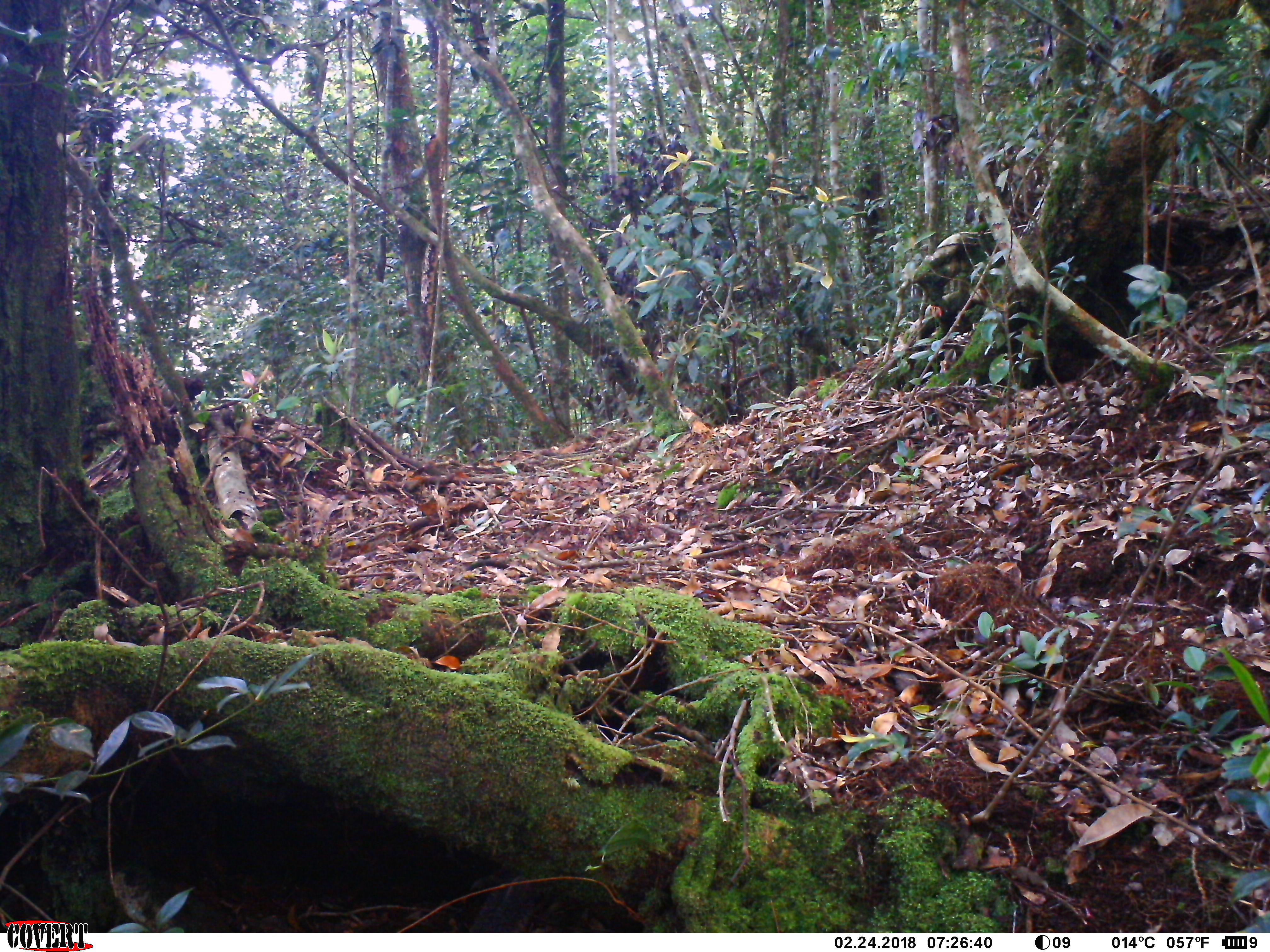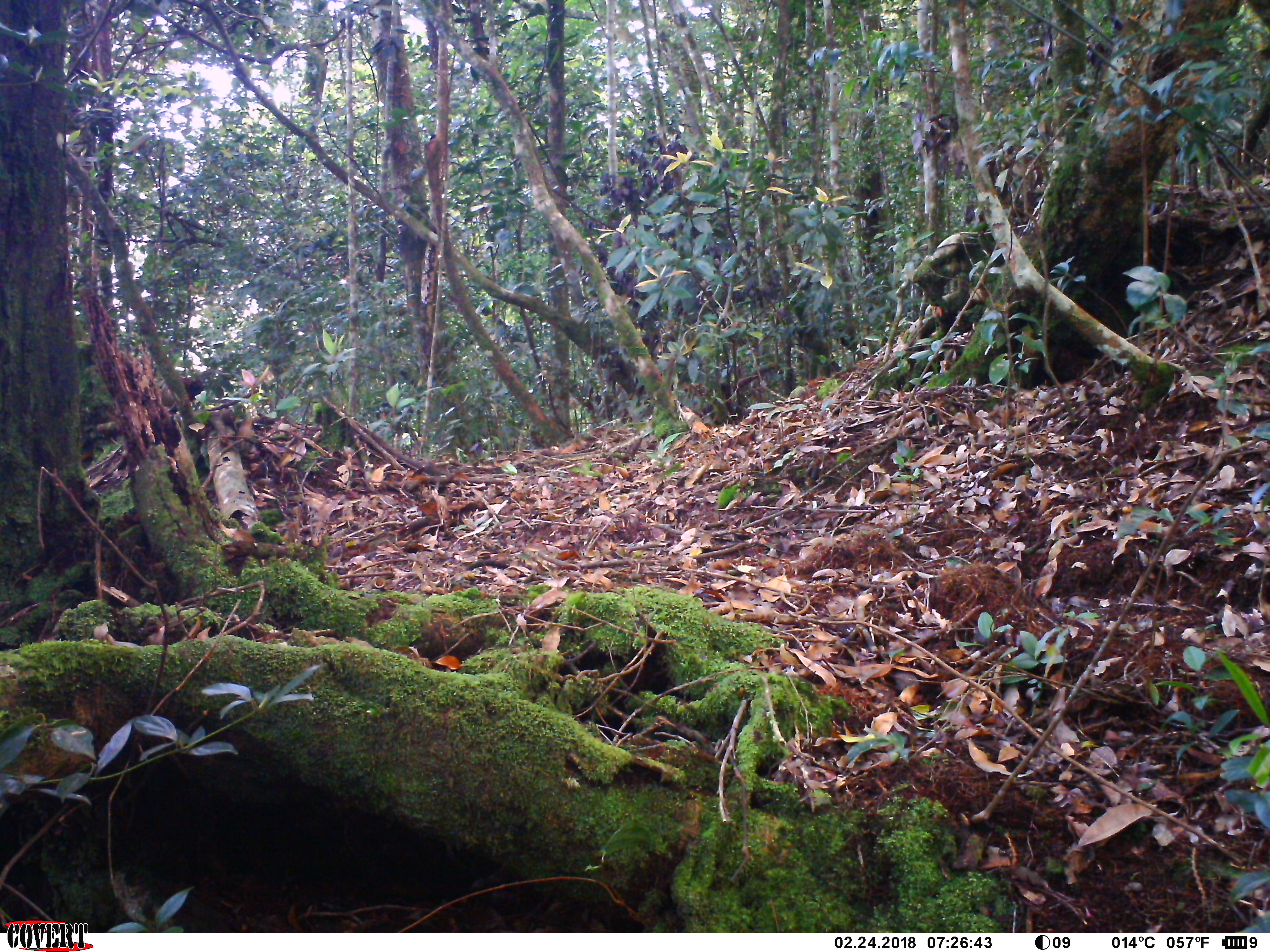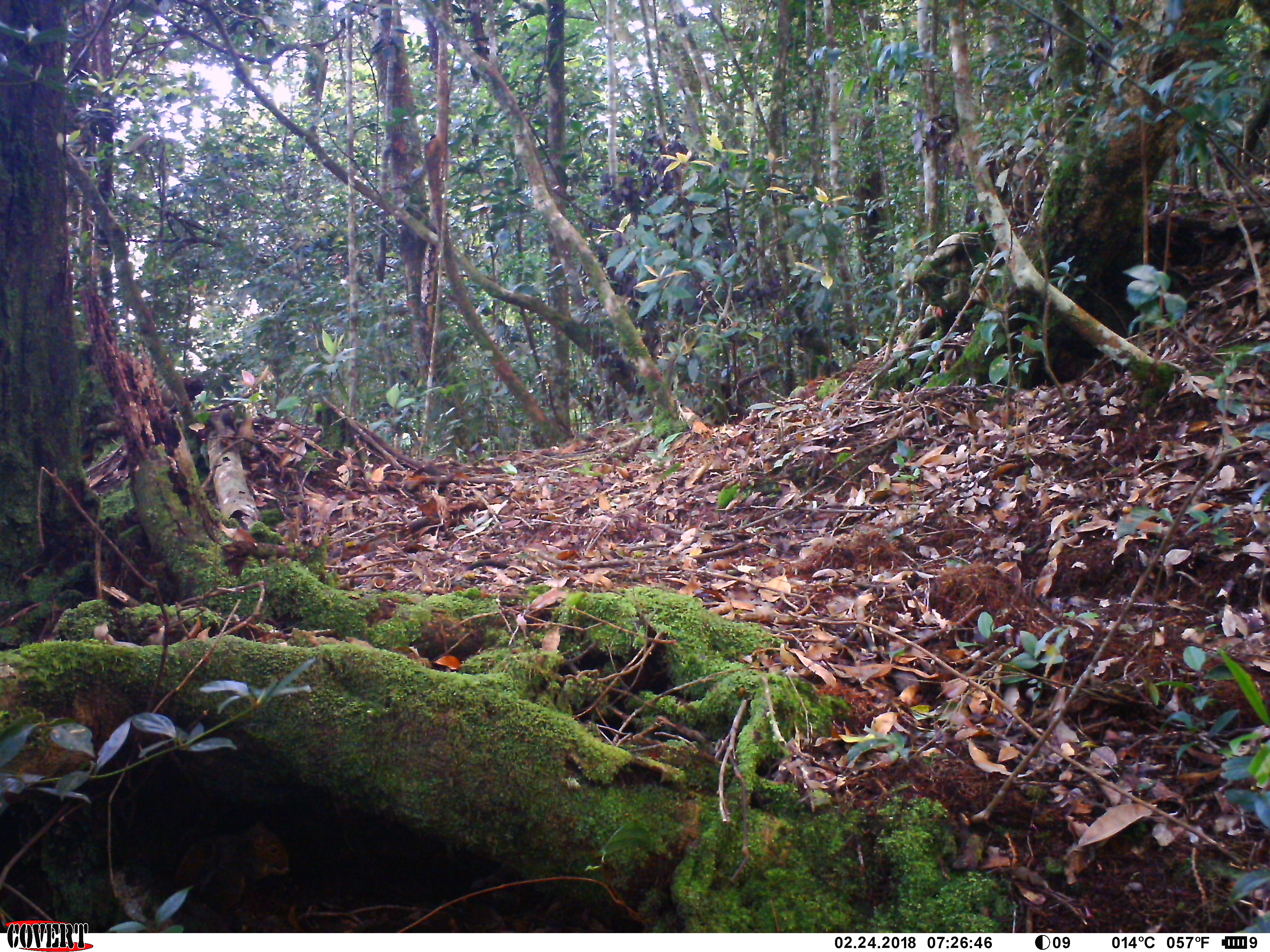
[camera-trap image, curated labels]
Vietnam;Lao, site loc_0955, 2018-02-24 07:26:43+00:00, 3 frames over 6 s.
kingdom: Animalia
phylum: Chordata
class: Mammalia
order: Rodentia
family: Sciuridae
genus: Dremomys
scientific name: Dremomys rufigenis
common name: red-cheeked squirrel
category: red cheeked squirrel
Red cheeked squirrel (red-cheeked squirrel) (Dremomys rufigenis). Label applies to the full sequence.